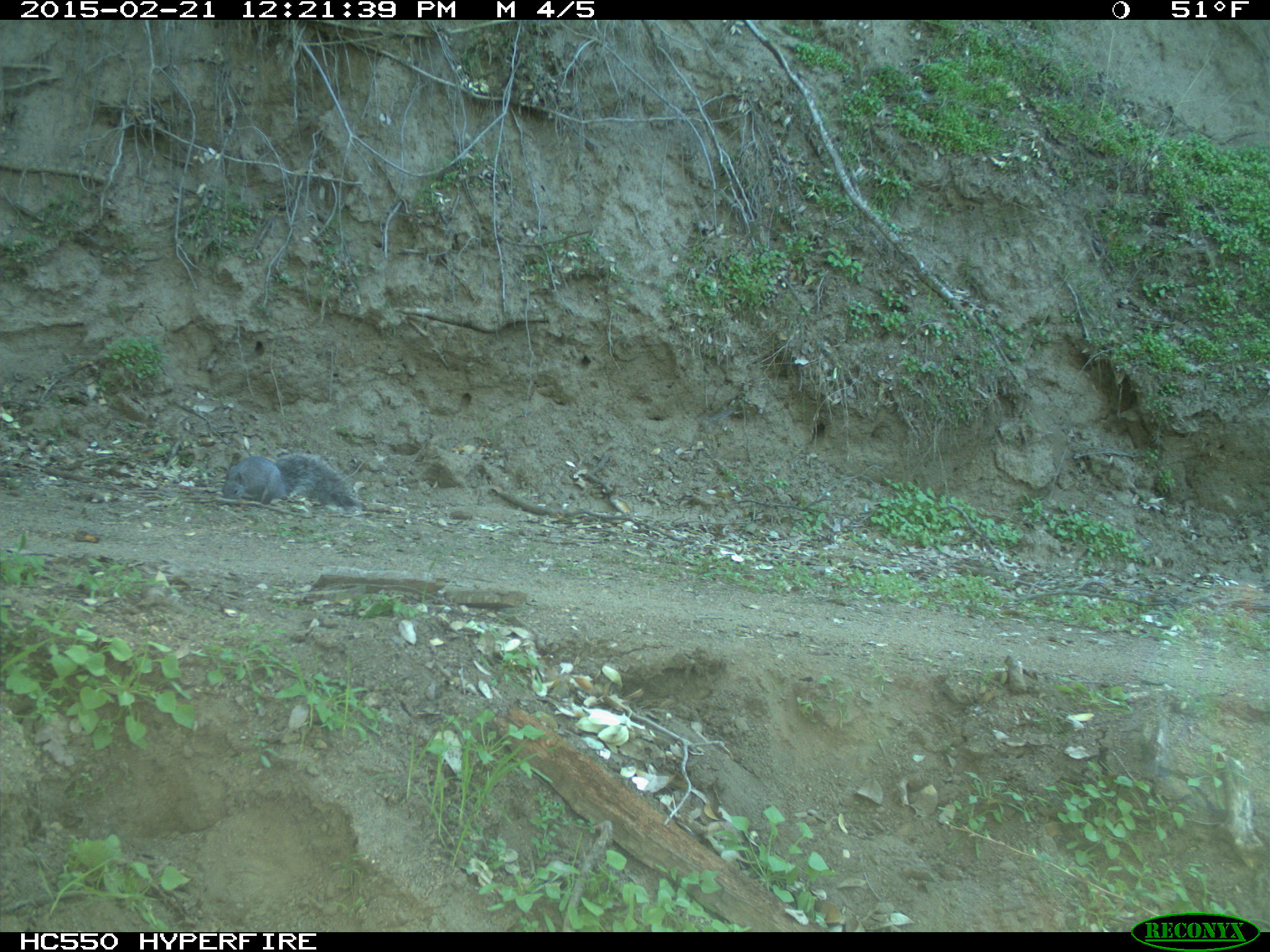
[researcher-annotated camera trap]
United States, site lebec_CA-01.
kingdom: Animalia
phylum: Chordata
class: Mammalia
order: Rodentia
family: Sciuridae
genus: Sciurus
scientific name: Sciurus carolinensis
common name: eastern gray squirrel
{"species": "Sciurus carolinensis (eastern gray squirrel)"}